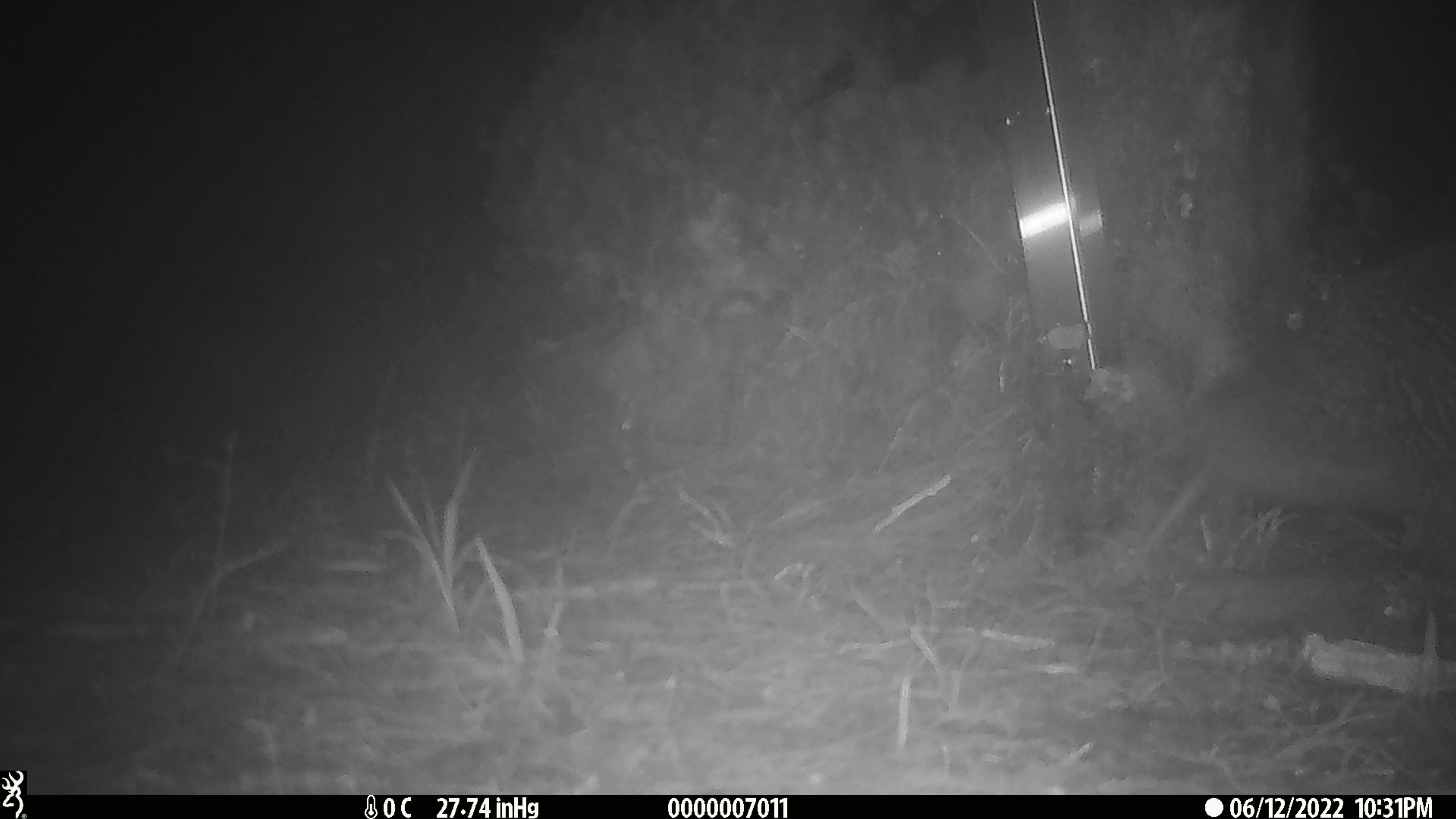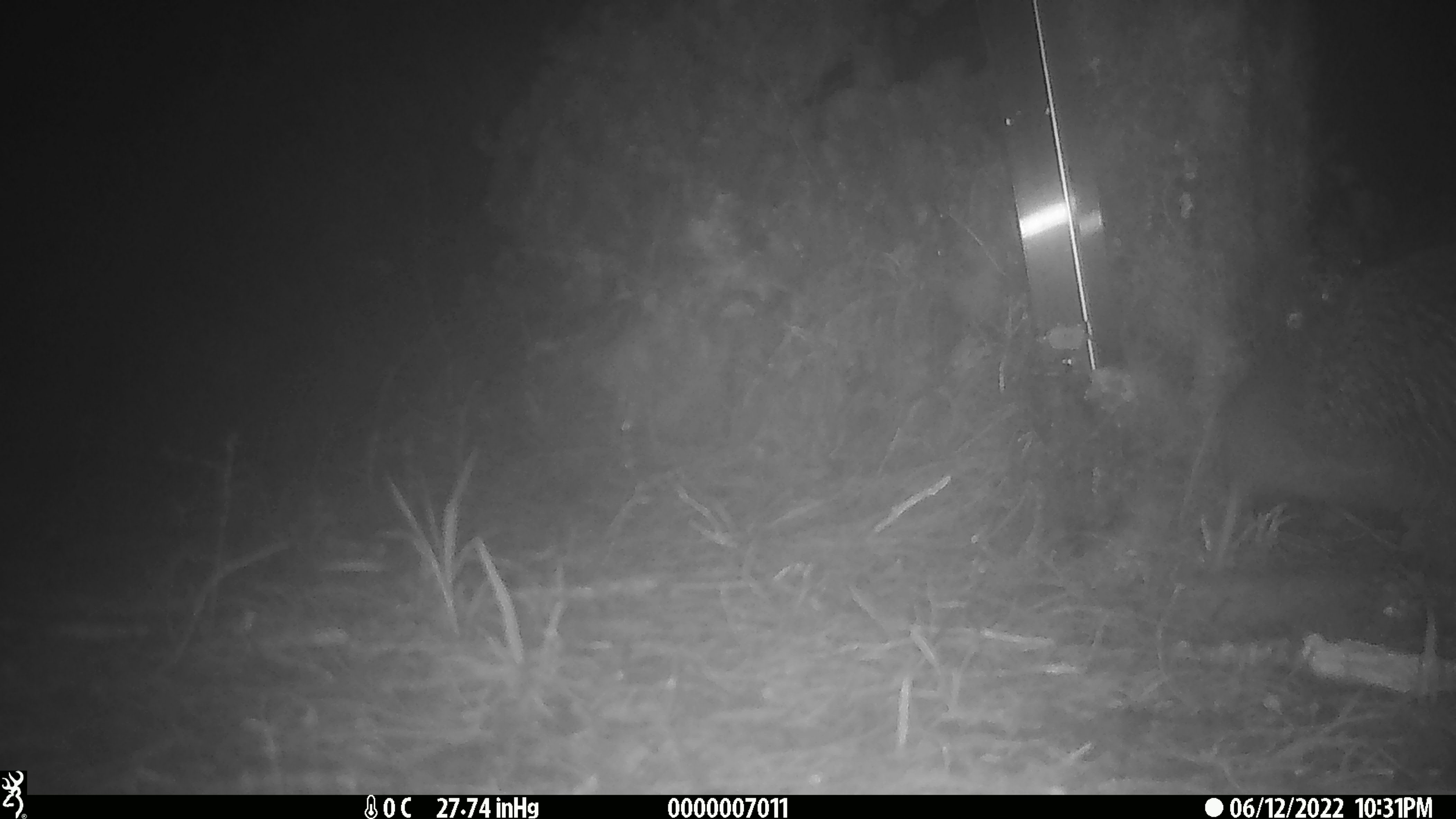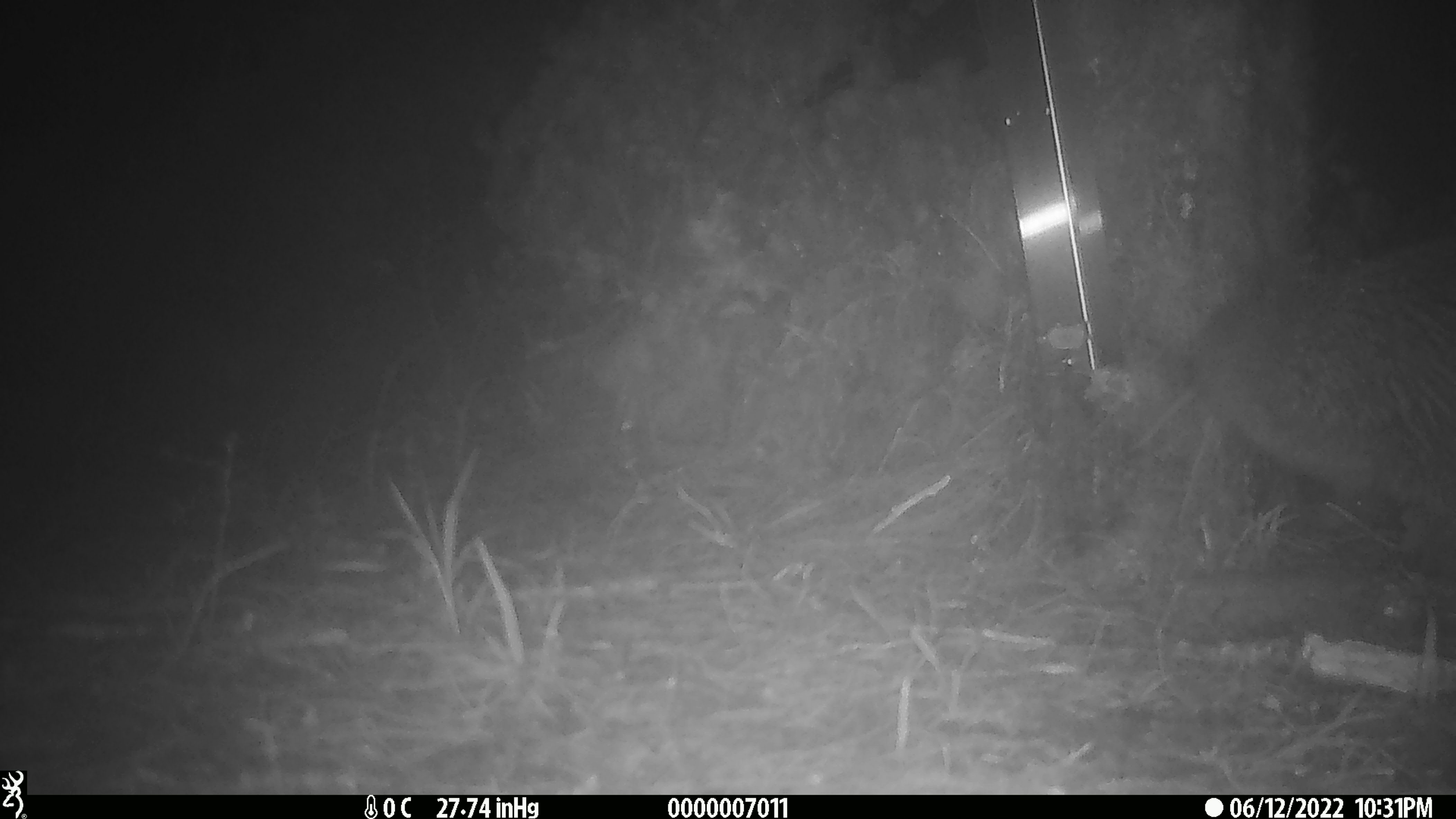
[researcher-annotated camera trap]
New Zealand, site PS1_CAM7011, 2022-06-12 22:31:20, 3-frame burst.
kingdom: Animalia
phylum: Chordata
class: Aves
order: Apterygiformes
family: Apterygidae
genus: Apteryx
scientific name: Apteryx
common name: kiwi